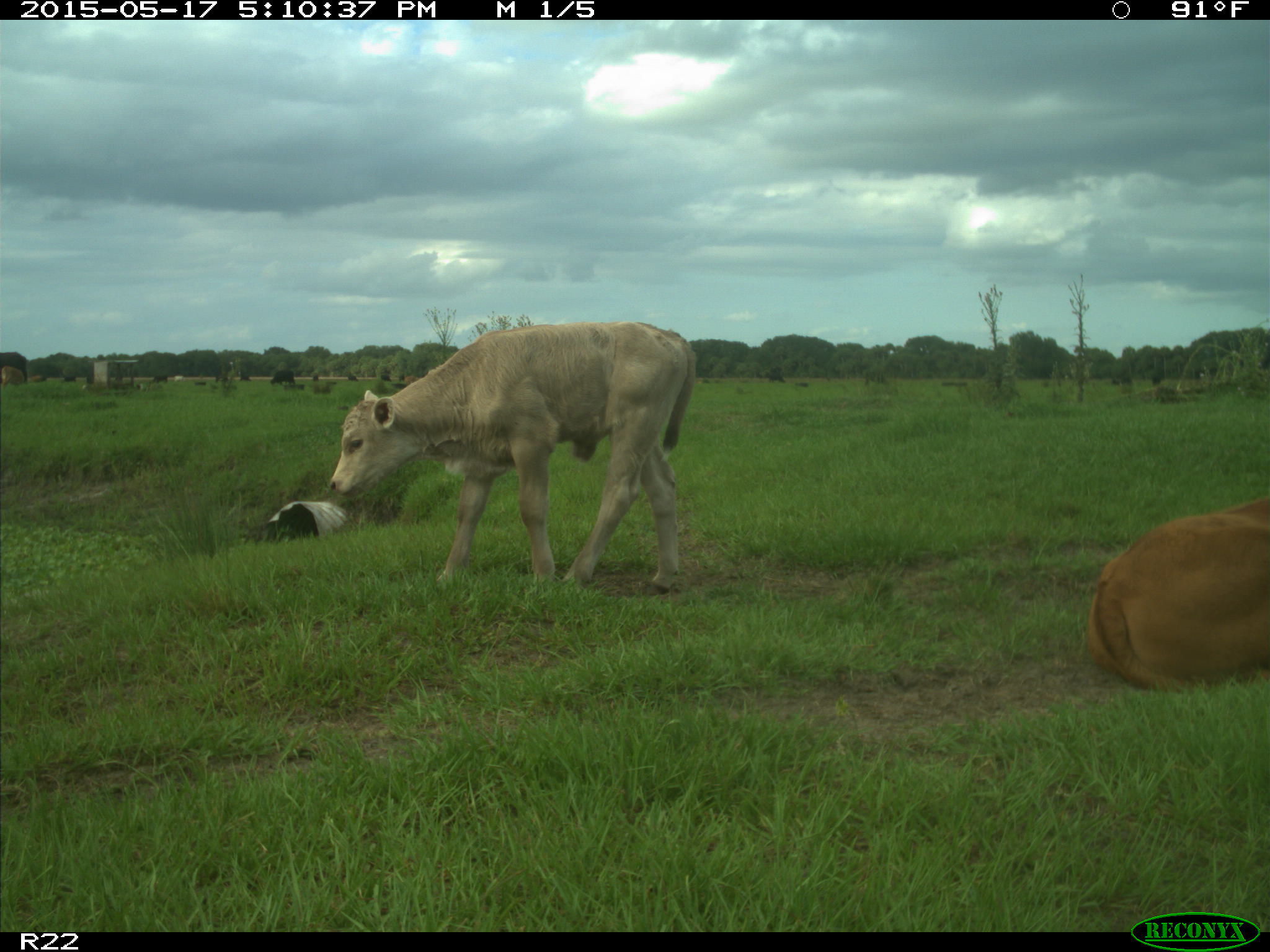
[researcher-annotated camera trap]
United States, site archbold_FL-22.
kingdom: Animalia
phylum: Chordata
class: Mammalia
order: Artiodactyla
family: Bovidae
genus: Bos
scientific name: Bos taurus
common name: domestic cow